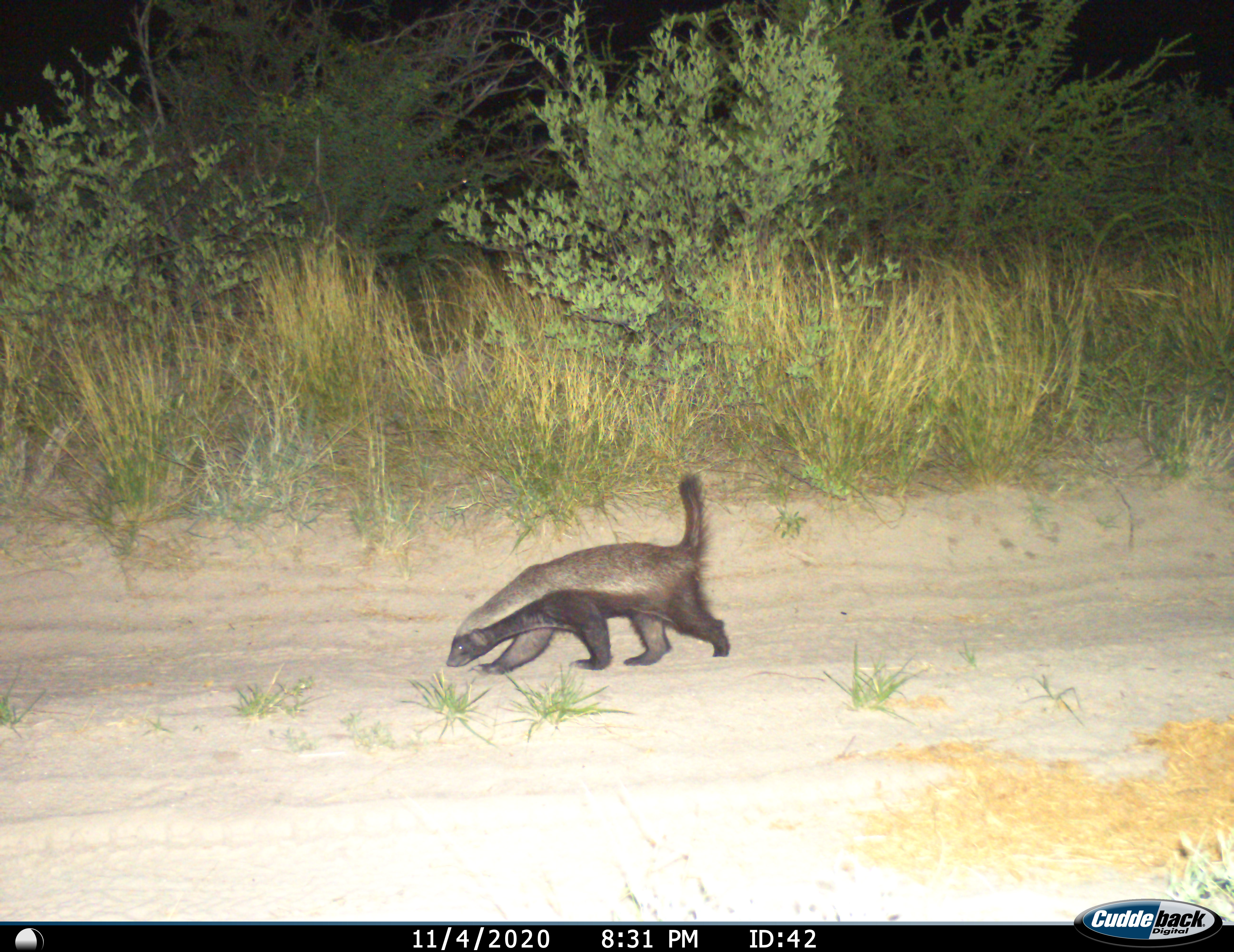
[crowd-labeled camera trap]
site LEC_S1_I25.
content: unidentified animal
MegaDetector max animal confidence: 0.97